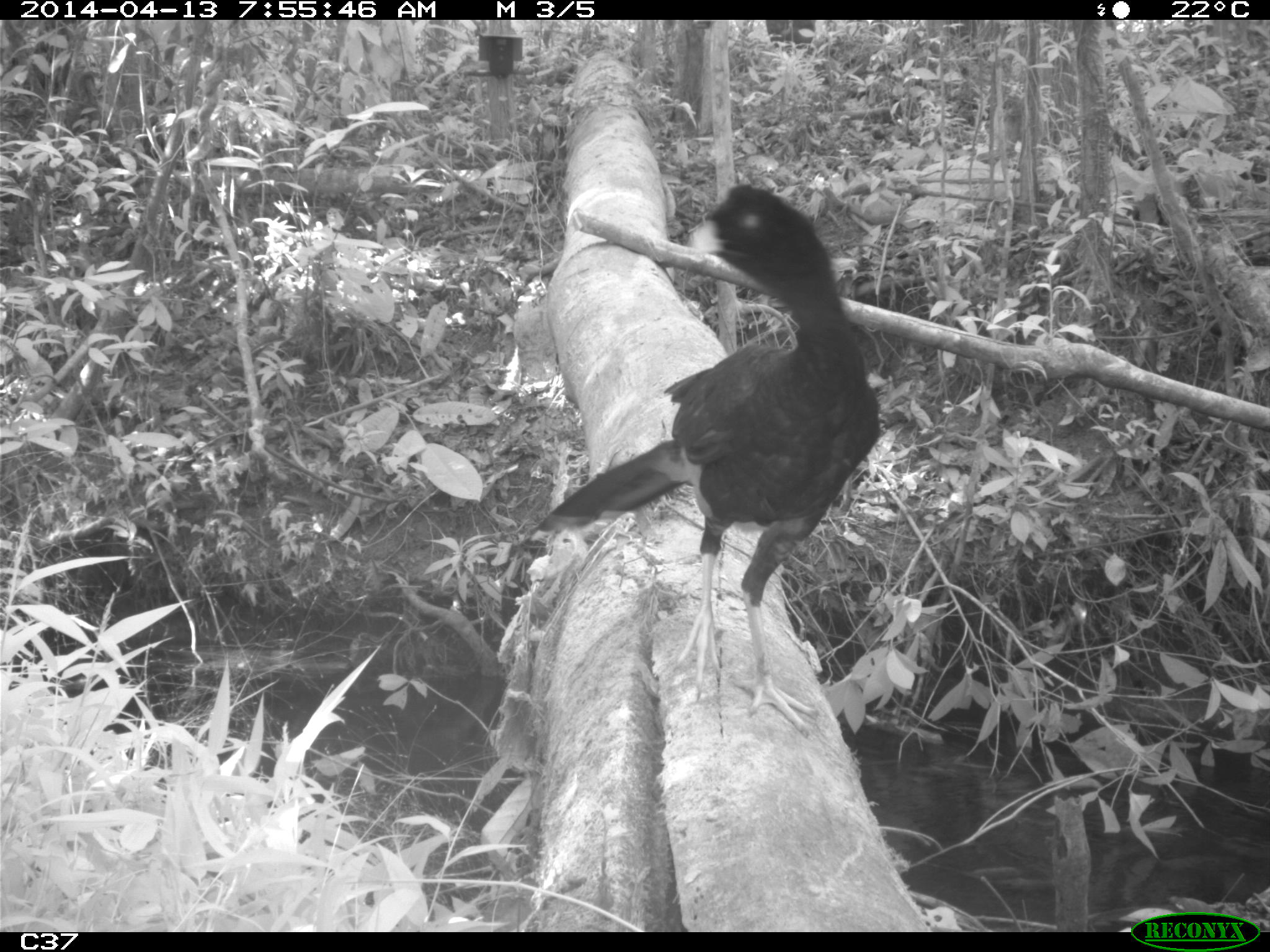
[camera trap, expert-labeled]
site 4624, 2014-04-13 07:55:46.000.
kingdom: Animalia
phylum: Chordata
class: Aves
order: Galliformes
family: Cracidae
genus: Mitu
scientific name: Mitu tomentosum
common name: crestless curassow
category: mitu tomentosa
Mitu tomentosa (crestless curassow) (Mitu tomentosum), count 1, age adult.